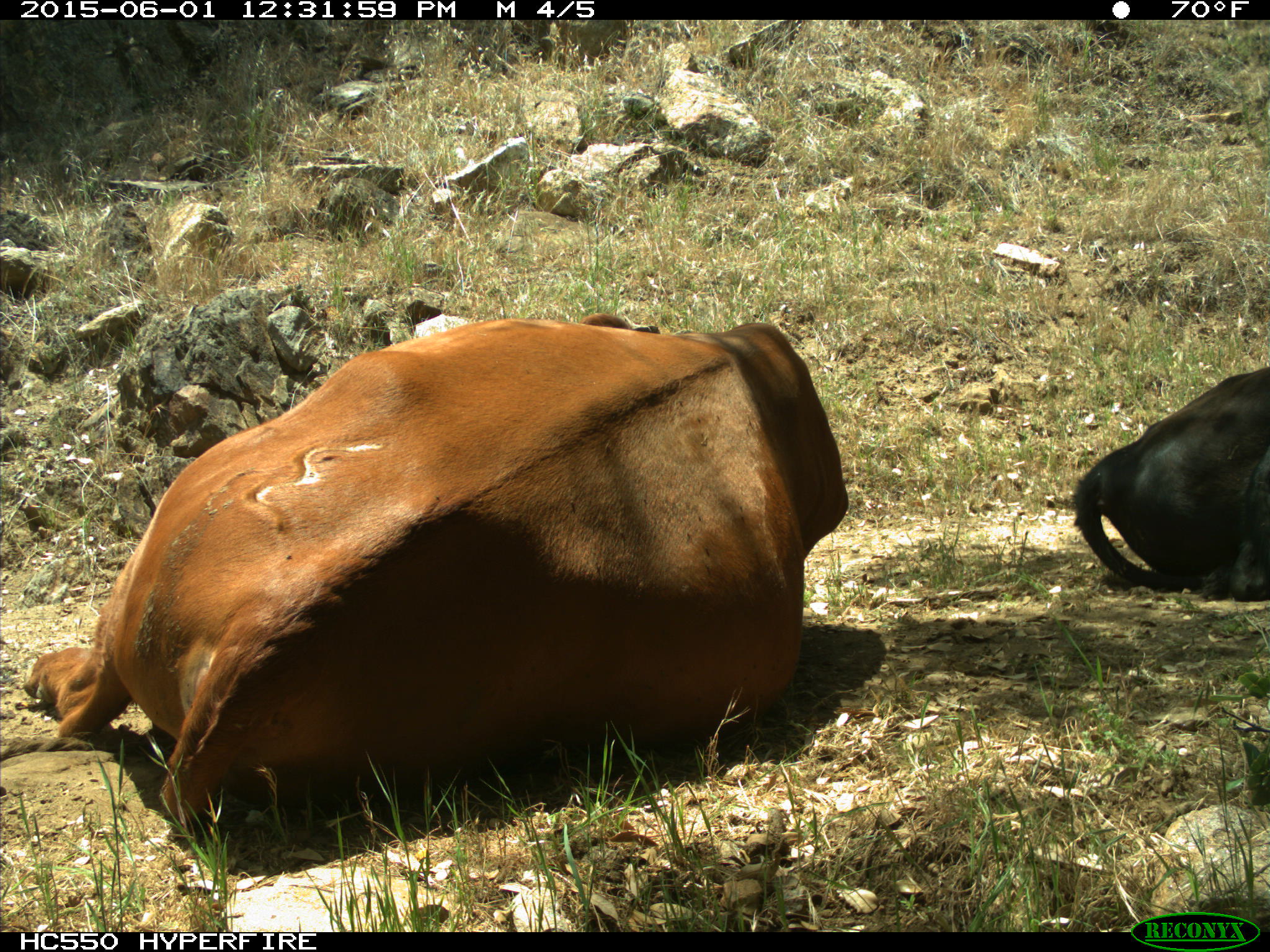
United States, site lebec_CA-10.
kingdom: Animalia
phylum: Chordata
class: Mammalia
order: Artiodactyla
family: Bovidae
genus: Bos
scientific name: Bos taurus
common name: domestic cow